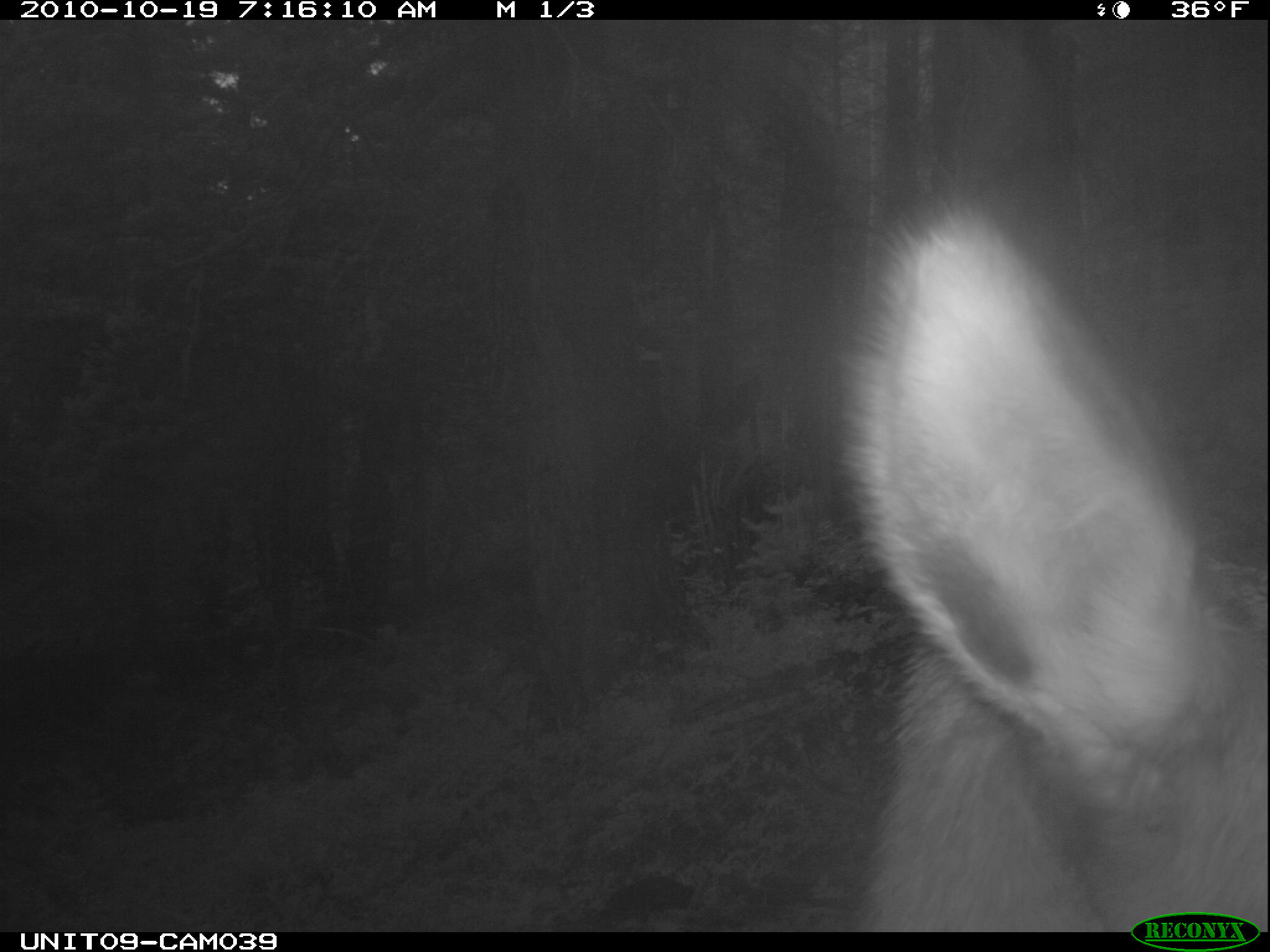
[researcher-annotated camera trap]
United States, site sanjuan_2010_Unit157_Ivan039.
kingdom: Animalia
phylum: Chordata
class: Mammalia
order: Artiodactyla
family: Cervidae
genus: Cervus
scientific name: Cervus elaphus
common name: red deer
Cervus elaphus (red deer).